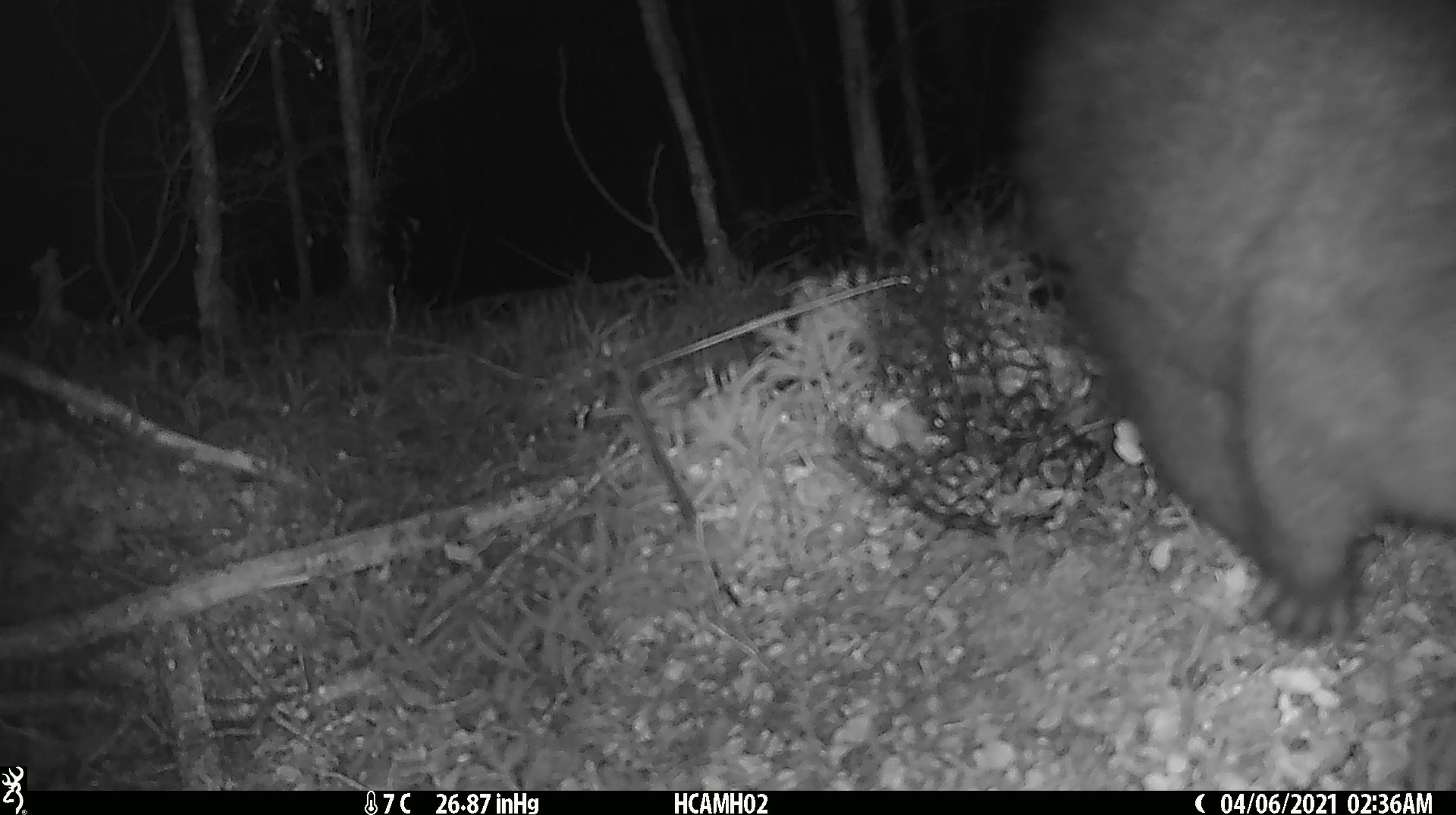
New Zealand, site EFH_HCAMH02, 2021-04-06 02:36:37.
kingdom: Animalia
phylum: Chordata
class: Mammalia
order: Diprotodontia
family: Phalangeridae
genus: Trichosurus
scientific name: Trichosurus vulpecula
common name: common brushtail possum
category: possum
Possum (common brushtail possum) (Trichosurus vulpecula).